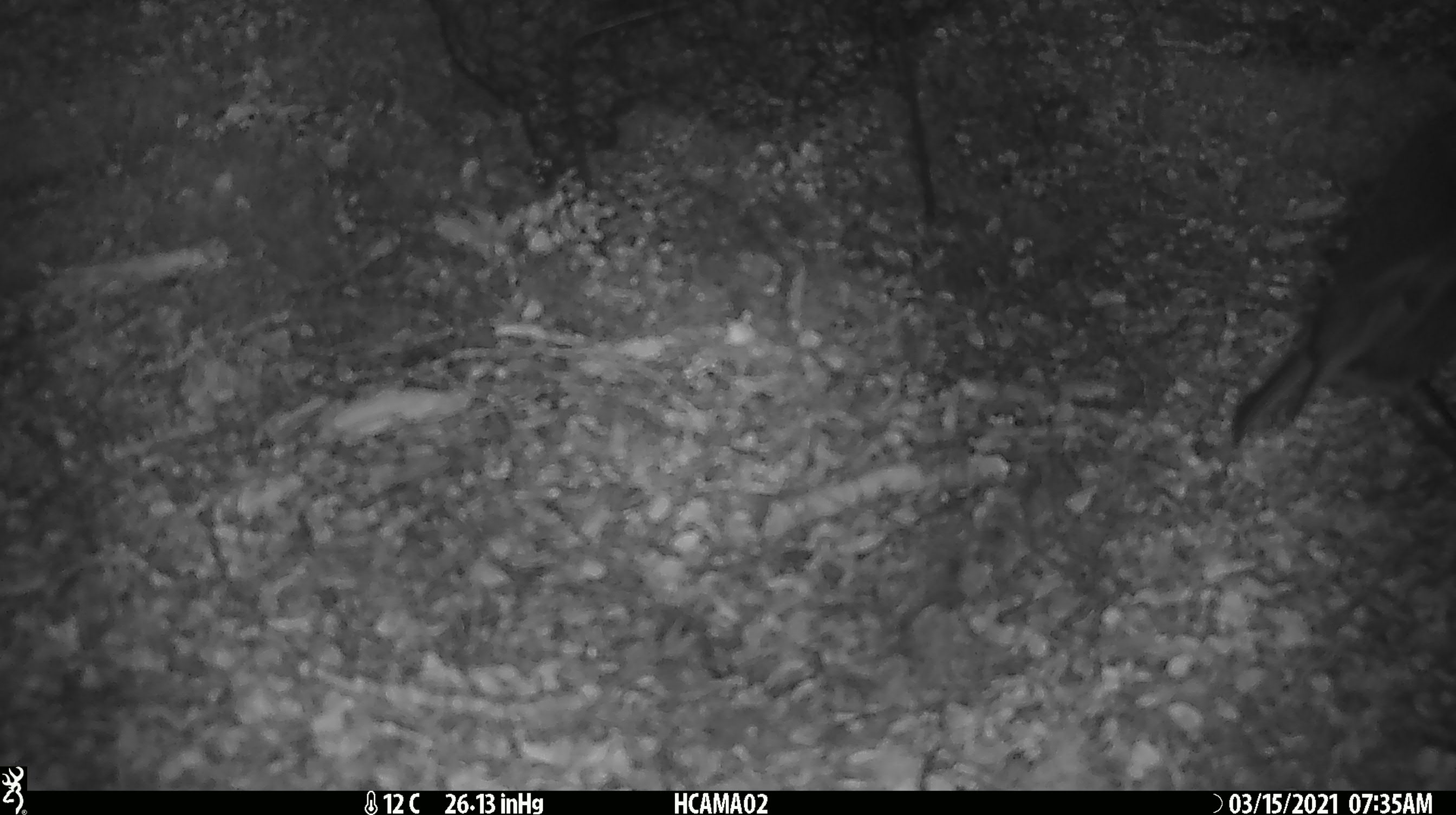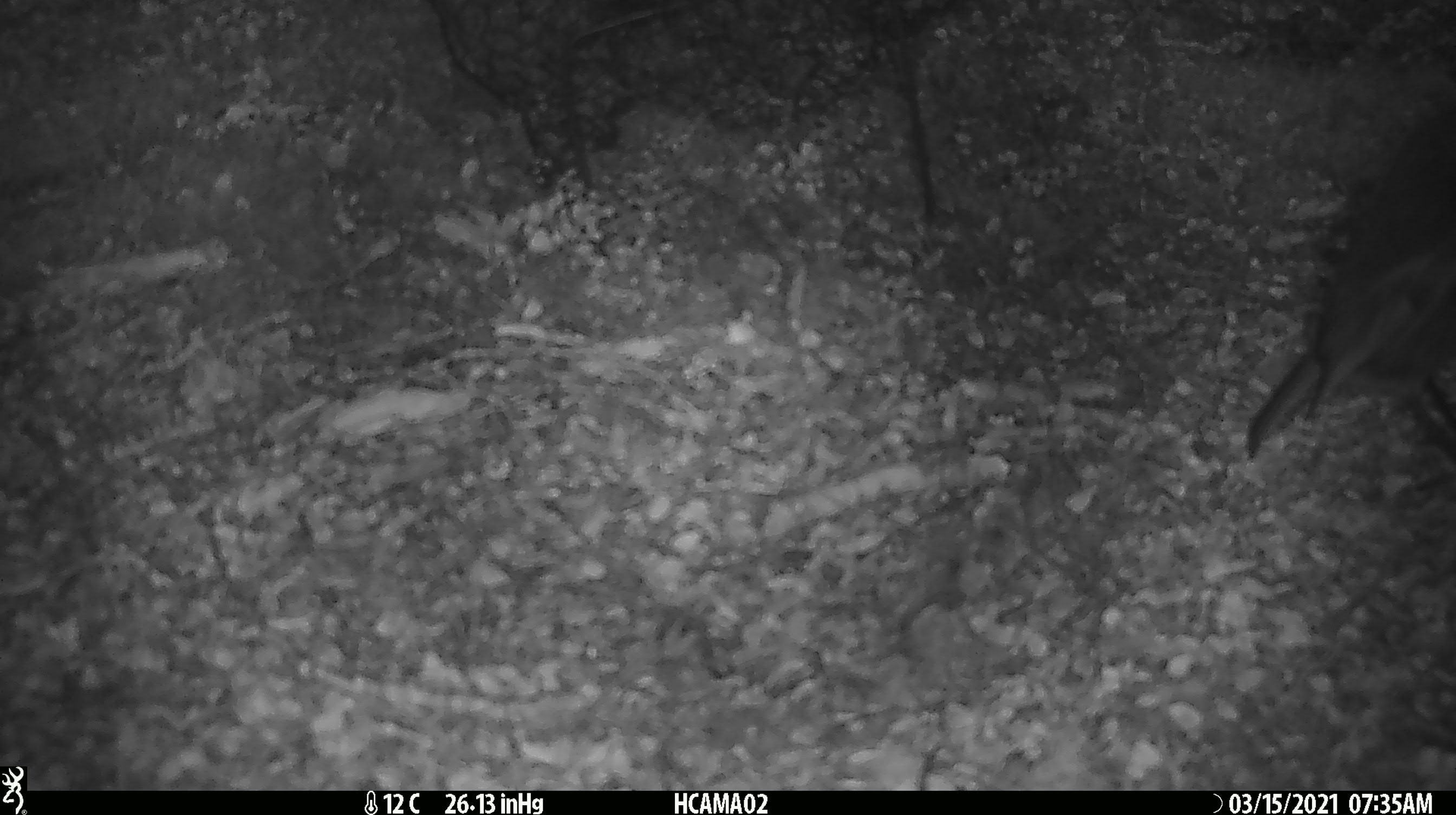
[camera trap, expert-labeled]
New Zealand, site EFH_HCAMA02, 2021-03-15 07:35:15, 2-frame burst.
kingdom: Animalia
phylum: Chordata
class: Aves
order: Passeriformes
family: Petroicidae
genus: Petroica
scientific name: Petroica australis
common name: new zealand robin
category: robin